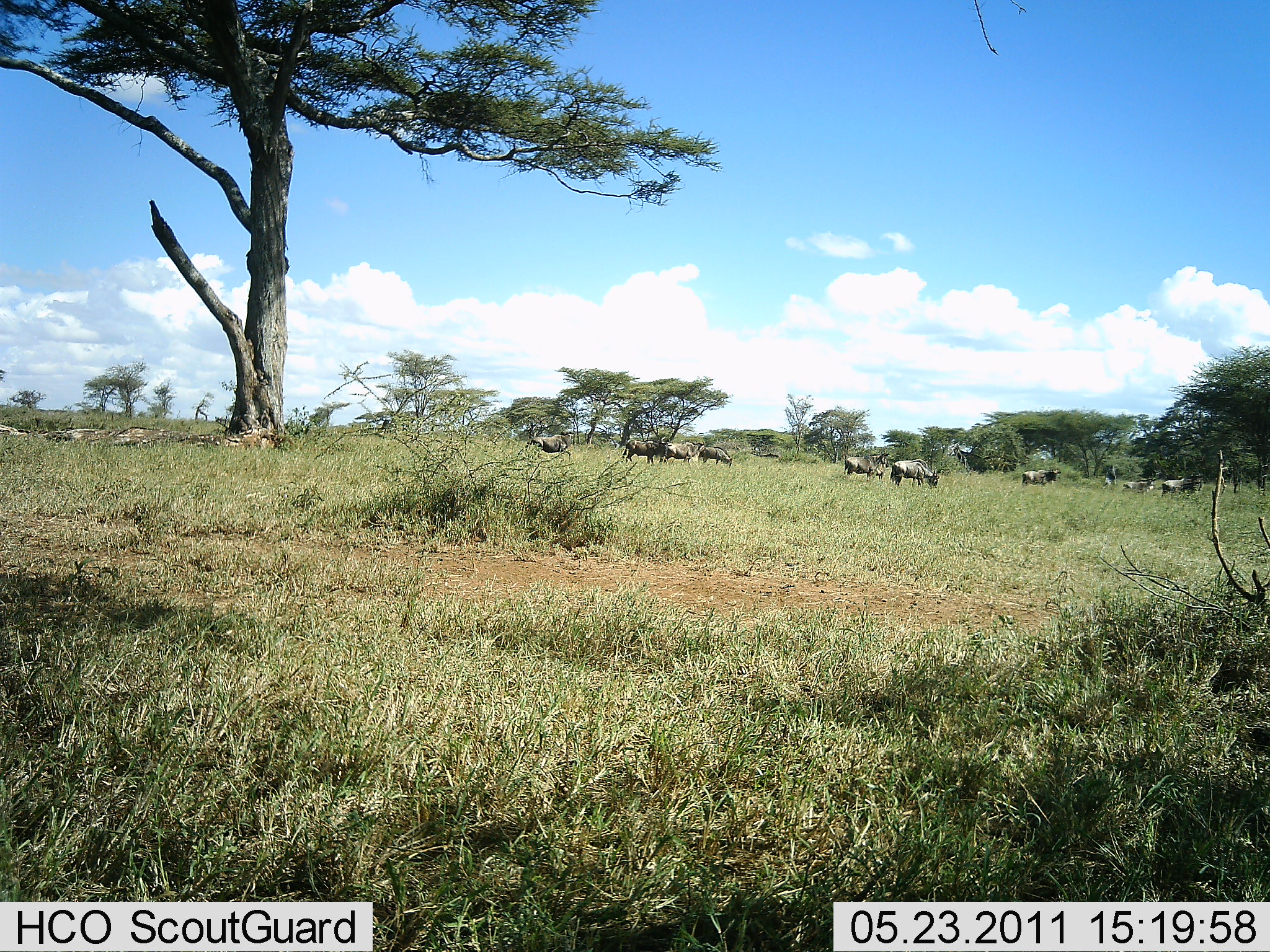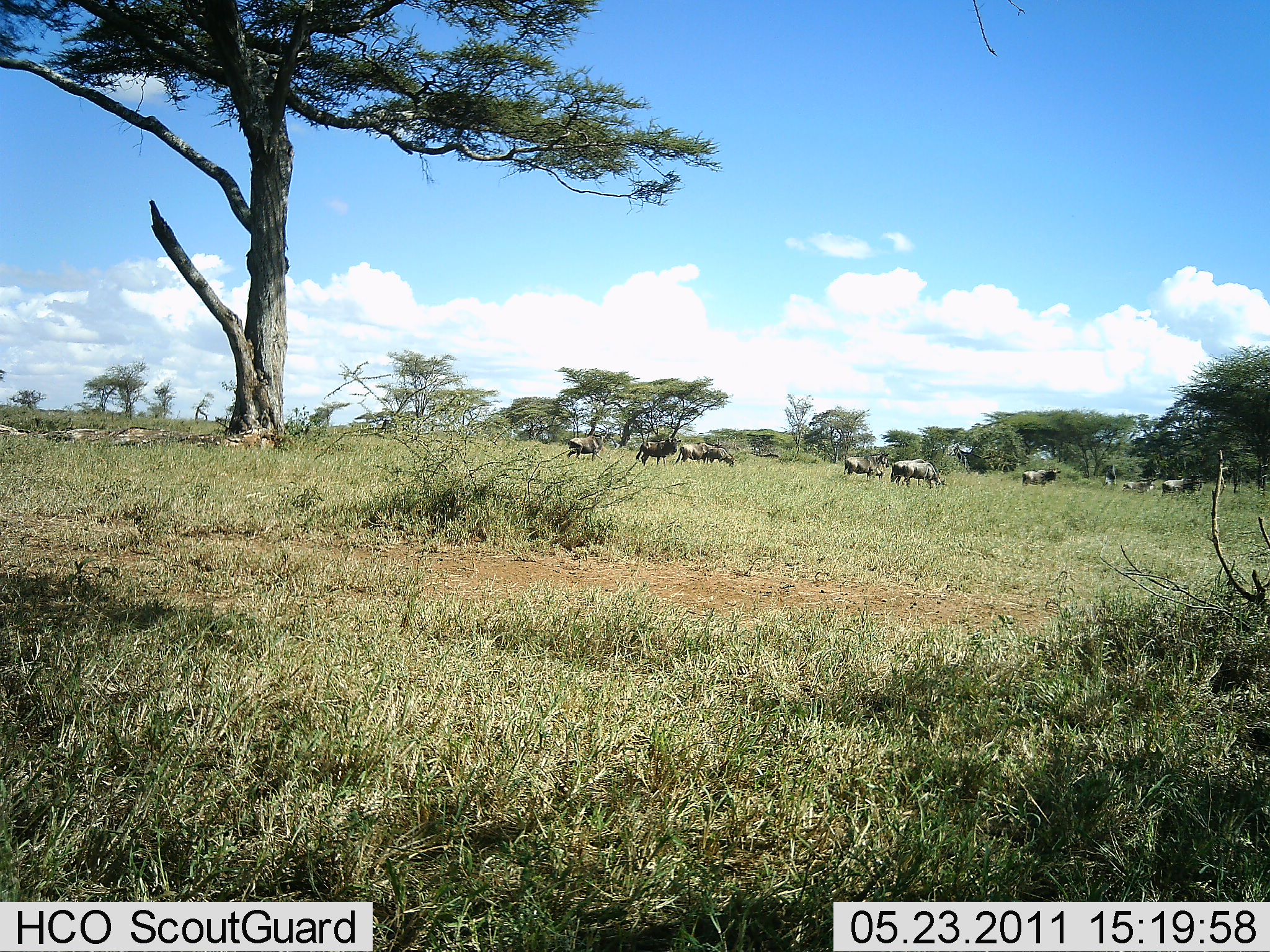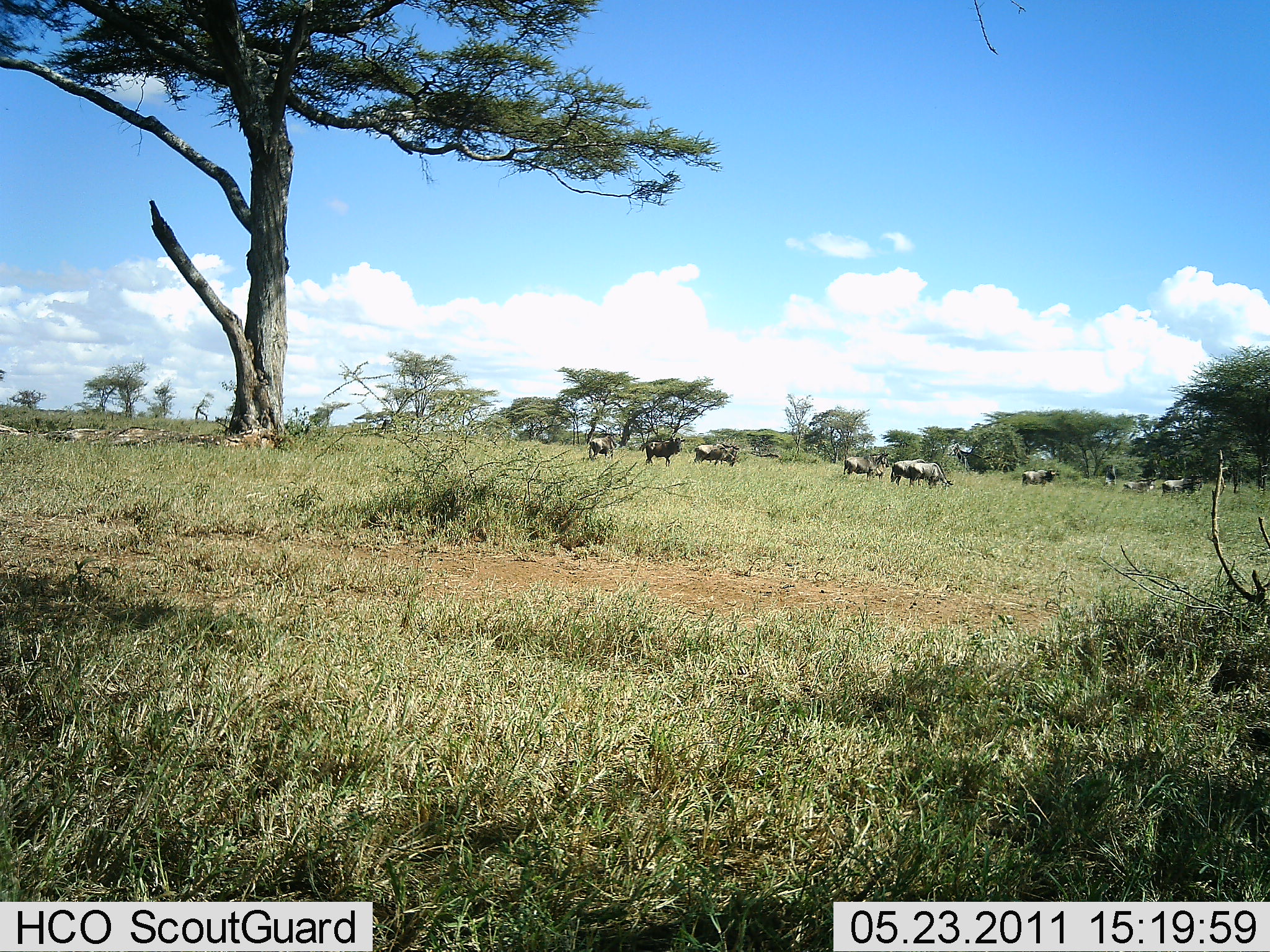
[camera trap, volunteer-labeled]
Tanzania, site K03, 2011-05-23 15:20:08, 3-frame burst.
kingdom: Animalia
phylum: Chordata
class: Mammalia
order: Artiodactyla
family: Bovidae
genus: Connochaetes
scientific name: Connochaetes taurinus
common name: blue wildebeest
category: wildebeest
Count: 9.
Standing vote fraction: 50%.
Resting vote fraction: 0%.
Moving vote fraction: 50%.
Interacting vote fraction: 0%.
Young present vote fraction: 0%.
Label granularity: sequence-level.